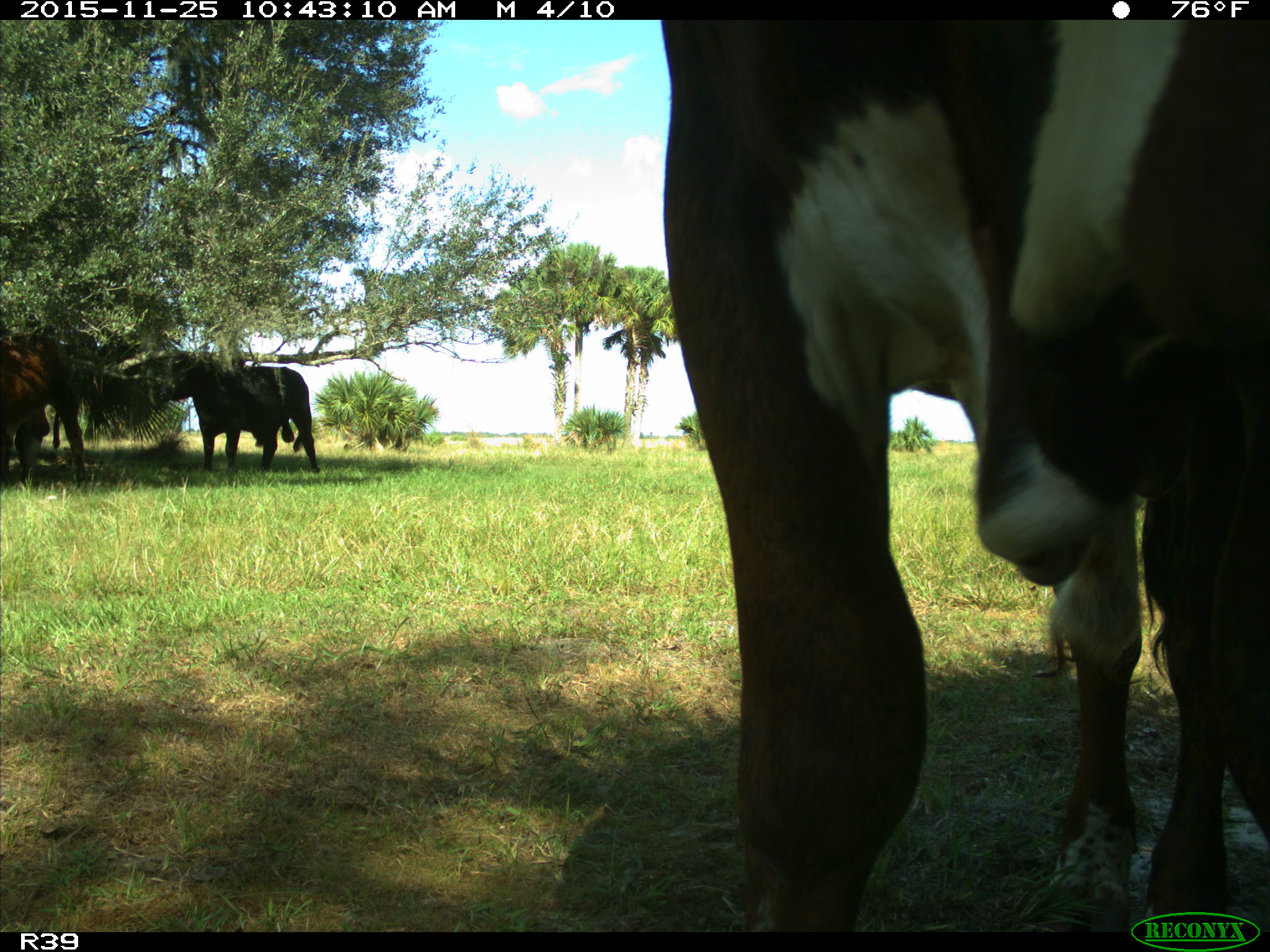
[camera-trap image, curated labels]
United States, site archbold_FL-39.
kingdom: Animalia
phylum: Chordata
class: Mammalia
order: Artiodactyla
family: Bovidae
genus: Bos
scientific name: Bos taurus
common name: domestic cow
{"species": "Bos taurus (domestic cow)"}